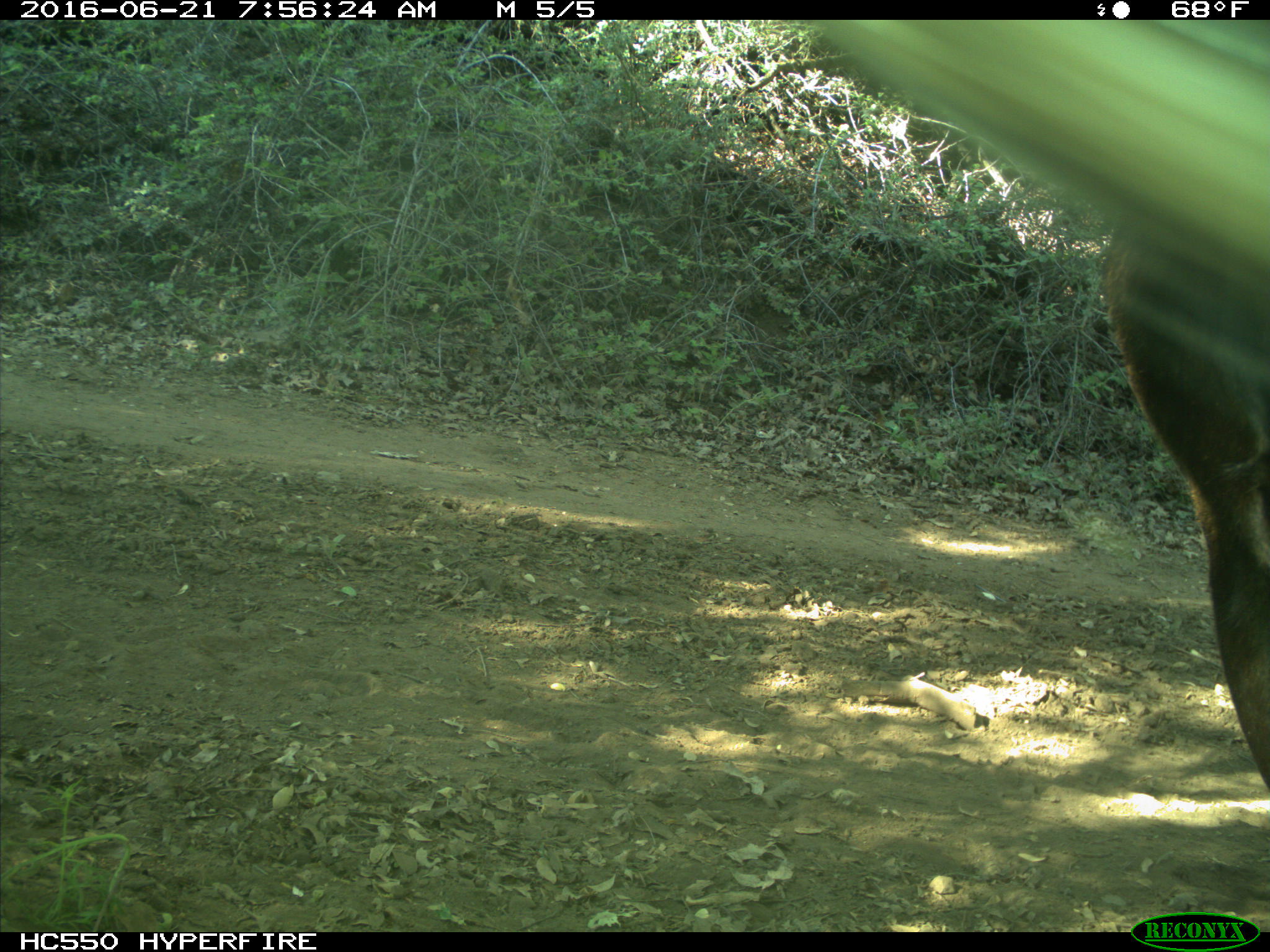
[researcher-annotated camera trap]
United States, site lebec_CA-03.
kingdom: Animalia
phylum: Chordata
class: Mammalia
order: Artiodactyla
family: Bovidae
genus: Bos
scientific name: Bos taurus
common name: domestic cow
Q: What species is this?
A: Bos taurus (domestic cow).